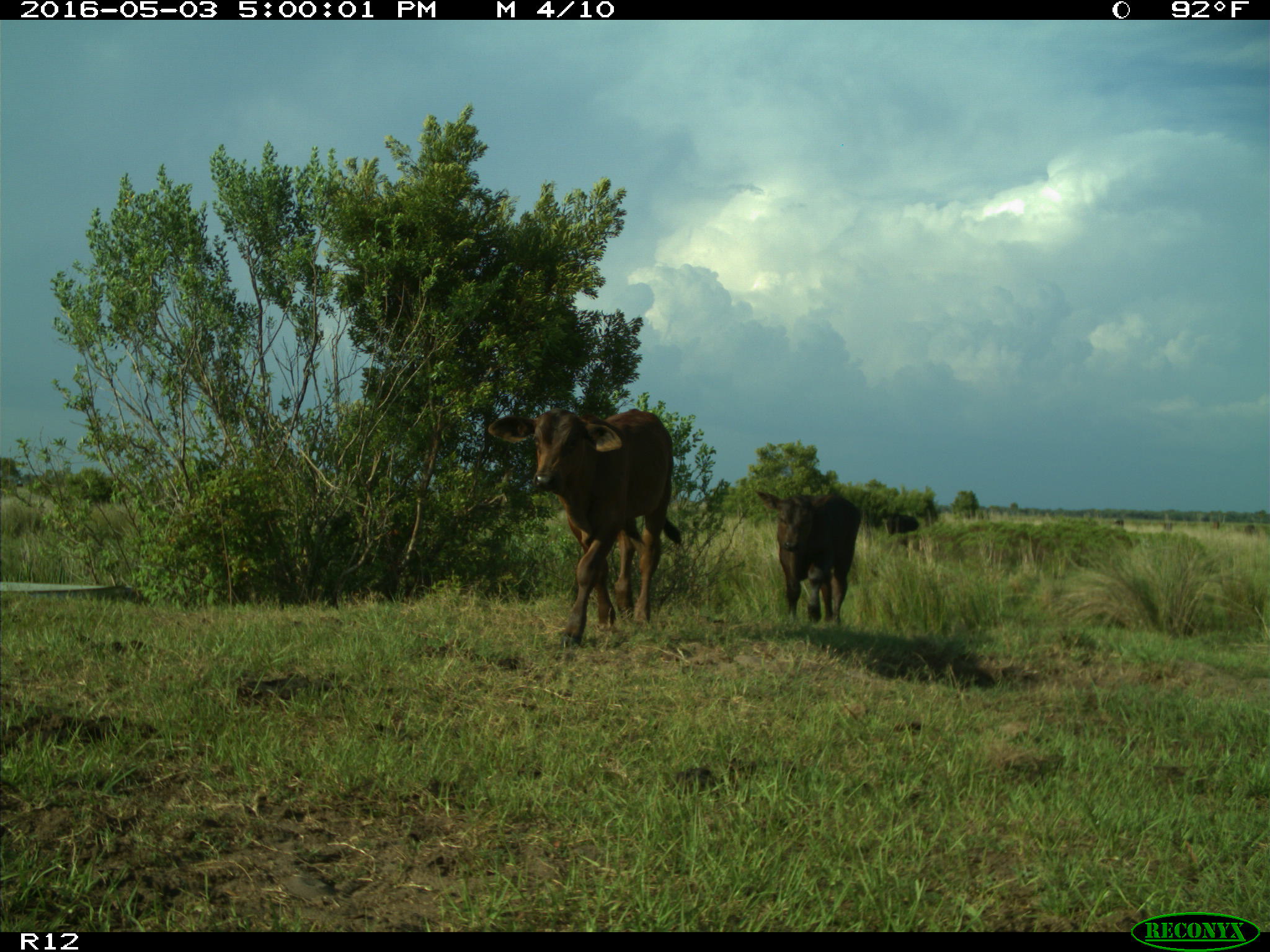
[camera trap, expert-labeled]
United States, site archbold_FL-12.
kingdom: Animalia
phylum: Chordata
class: Mammalia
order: Artiodactyla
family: Bovidae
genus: Bos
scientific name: Bos taurus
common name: domestic cow